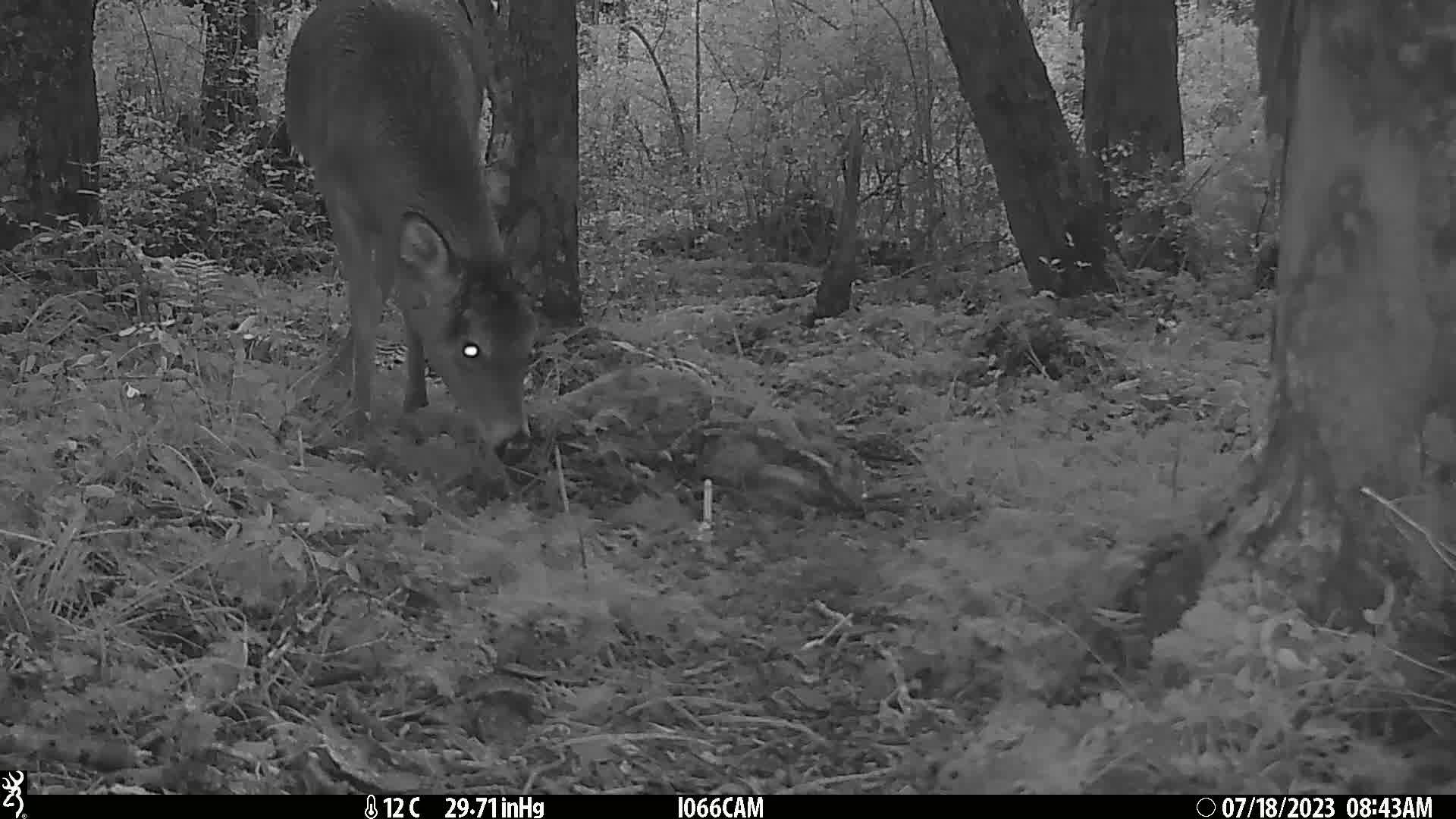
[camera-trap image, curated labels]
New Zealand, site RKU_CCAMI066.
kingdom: Animalia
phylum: Chordata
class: Mammalia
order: Artiodactyla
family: Cervidae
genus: Odocoileus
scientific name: Odocoileus virginianus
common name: white-tailed deer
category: white tailed deer